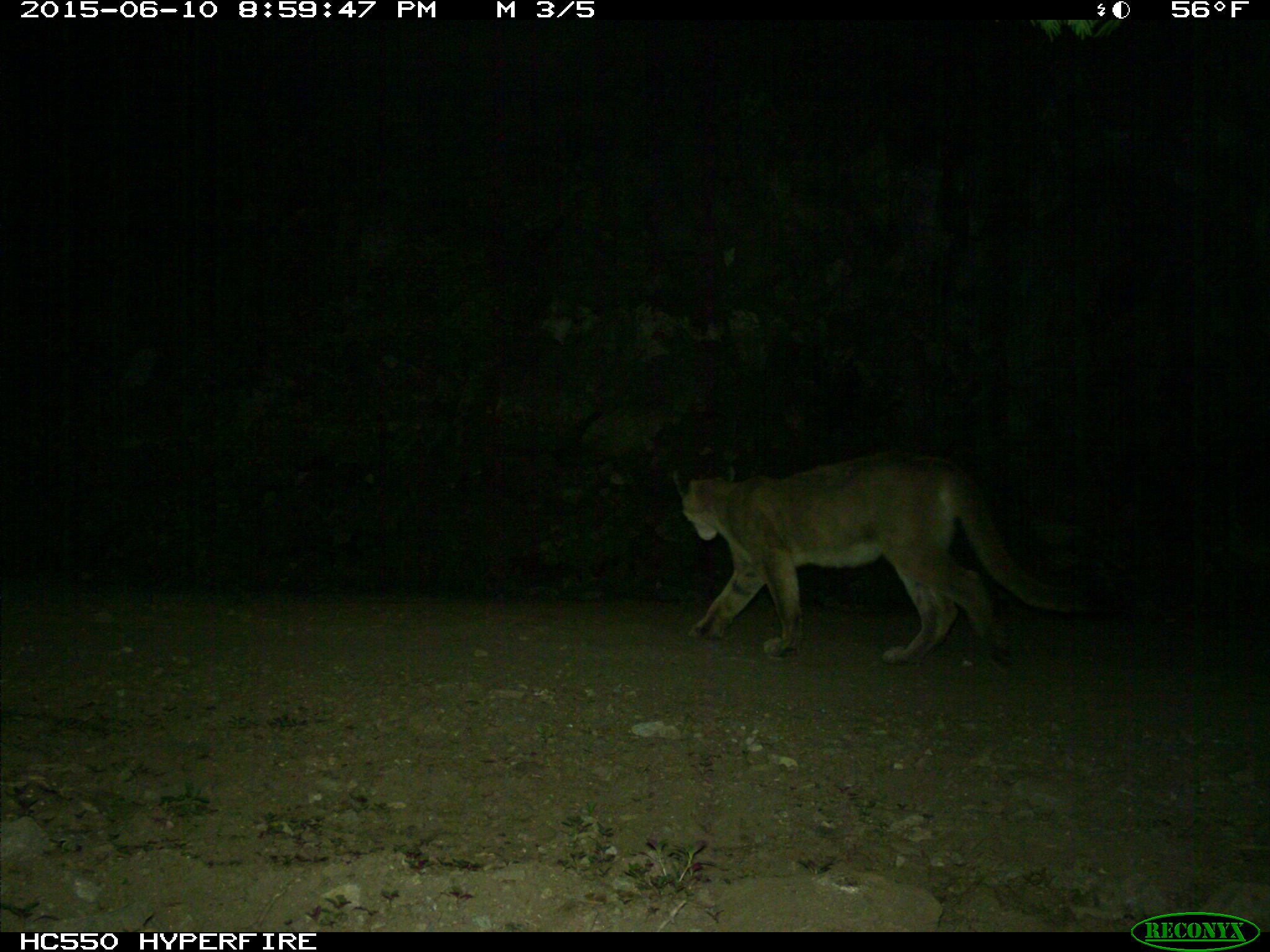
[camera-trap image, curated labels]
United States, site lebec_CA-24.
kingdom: Animalia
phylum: Chordata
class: Mammalia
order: Carnivora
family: Felidae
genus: Puma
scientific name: Puma concolor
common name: mountain lion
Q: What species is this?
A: Puma concolor (mountain lion).